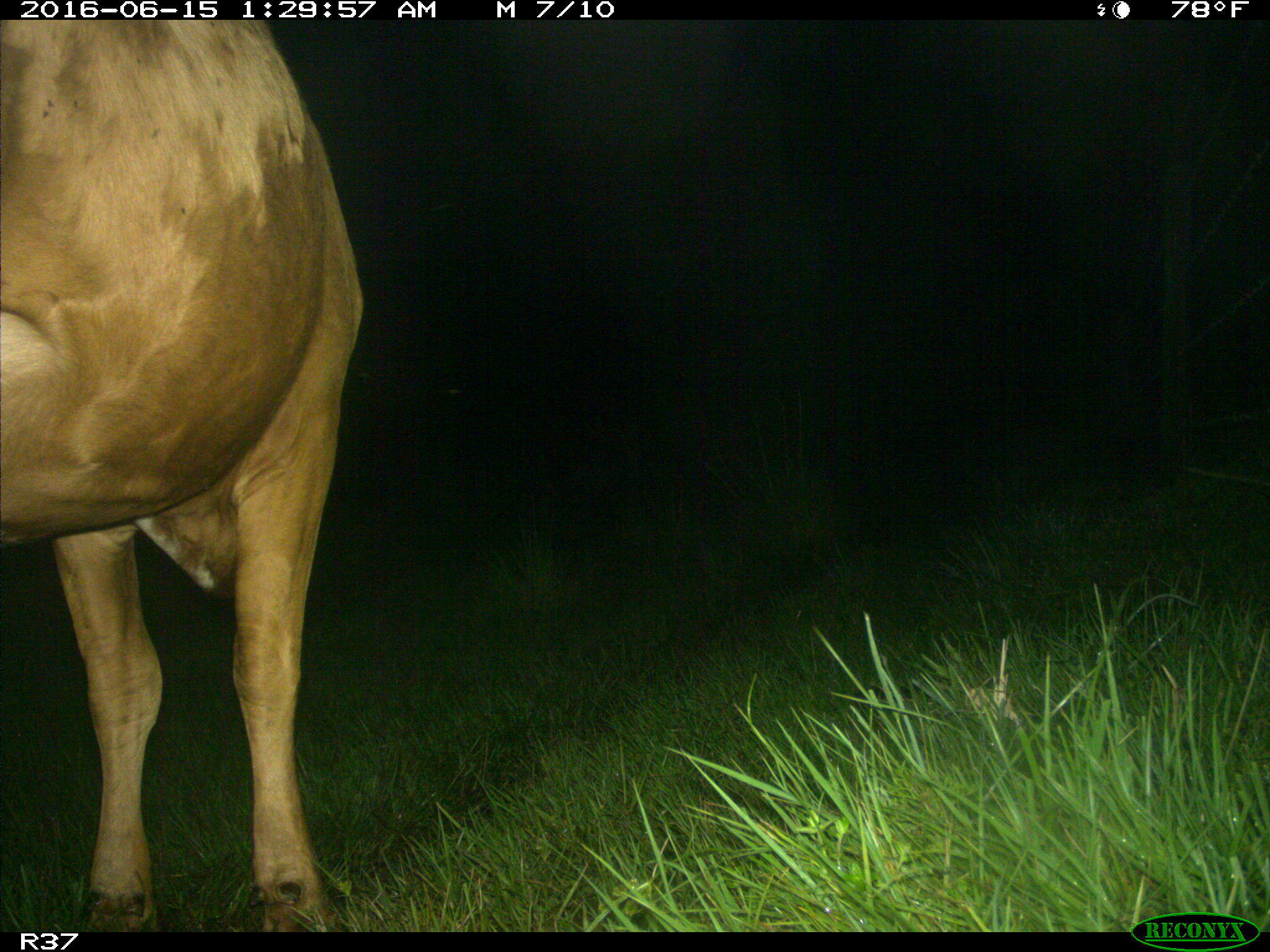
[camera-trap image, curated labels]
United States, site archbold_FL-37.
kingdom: Animalia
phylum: Chordata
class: Mammalia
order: Artiodactyla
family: Bovidae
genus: Bos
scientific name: Bos taurus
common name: domestic cow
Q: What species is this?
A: Bos taurus (domestic cow).